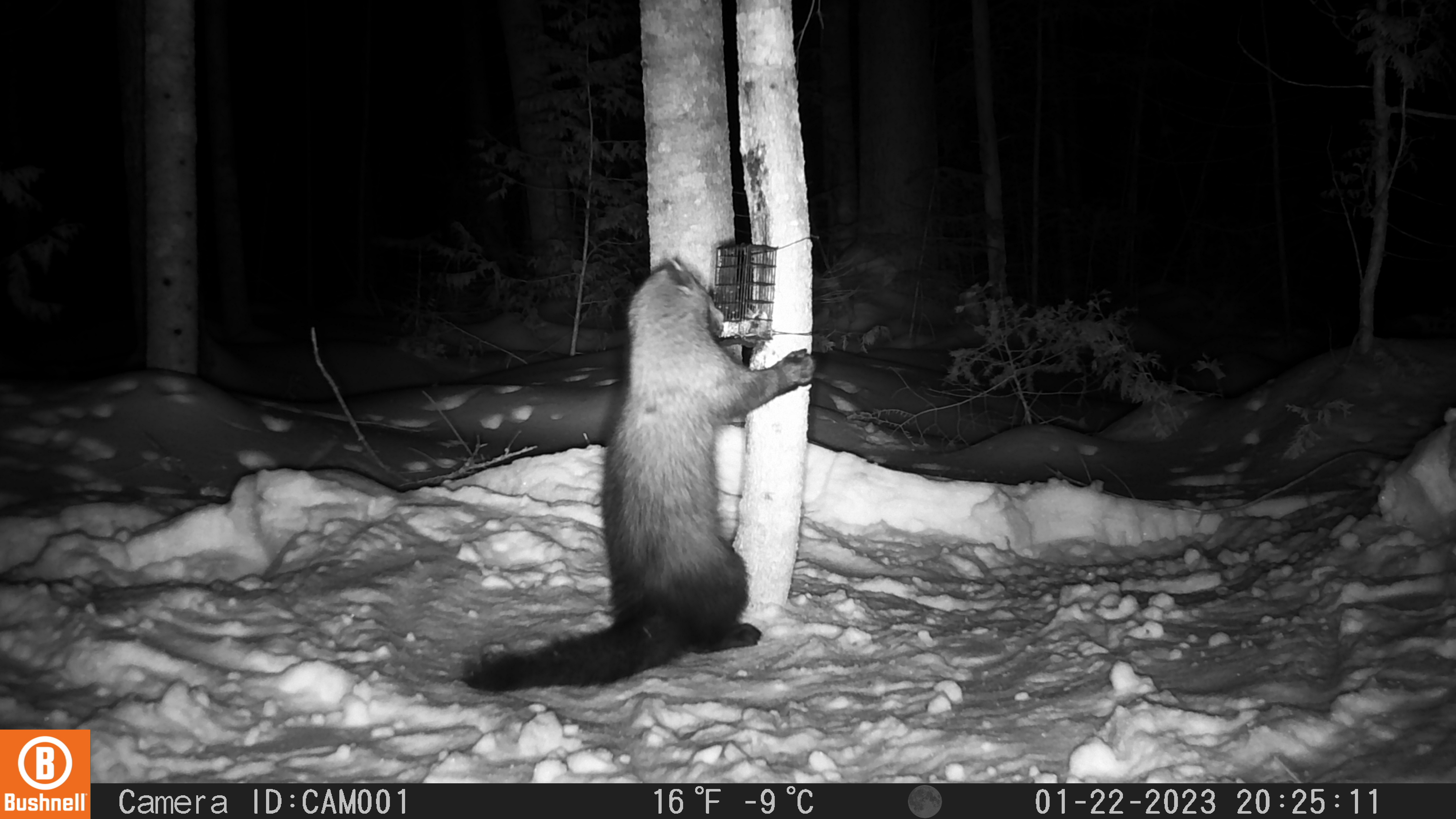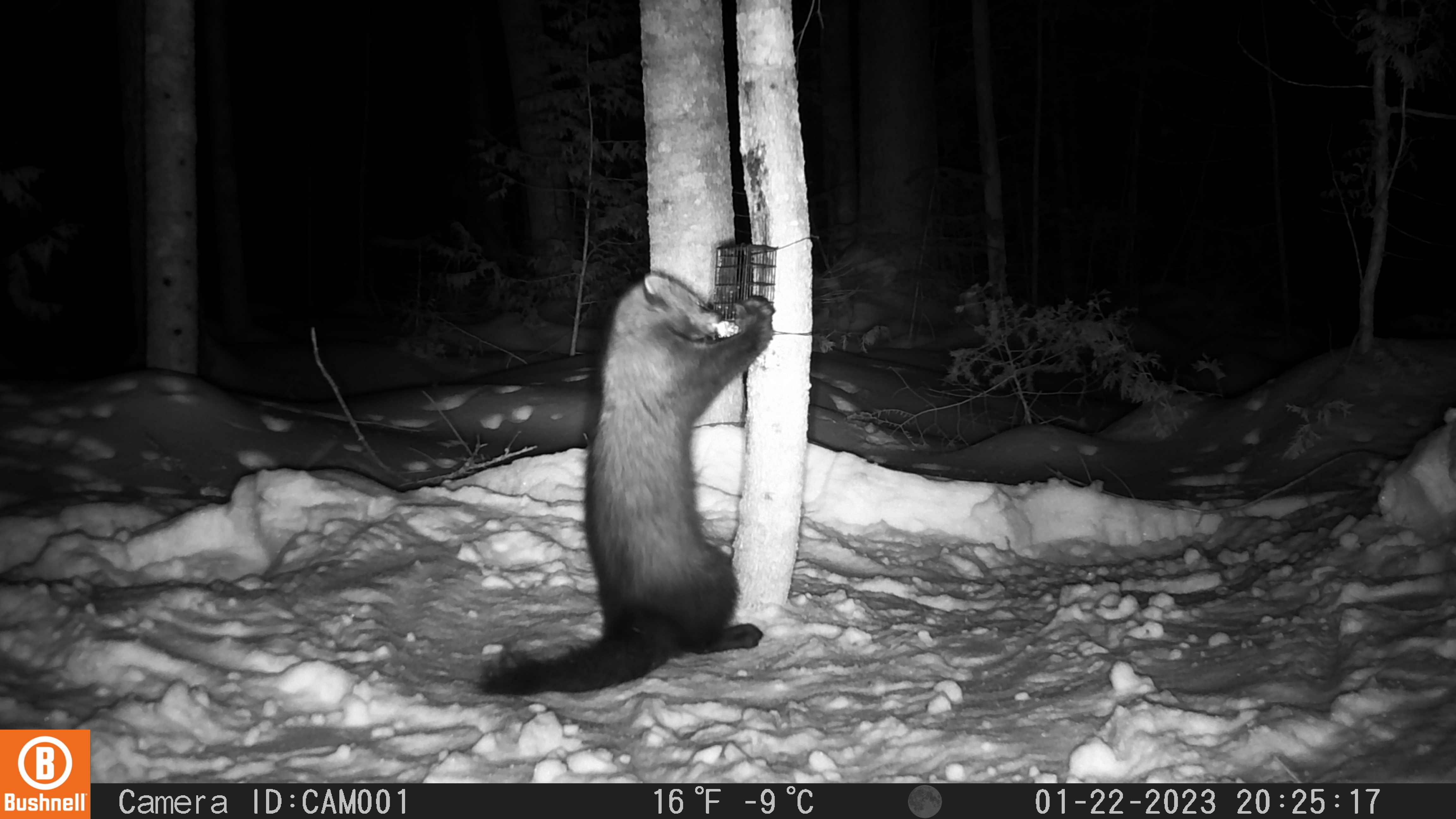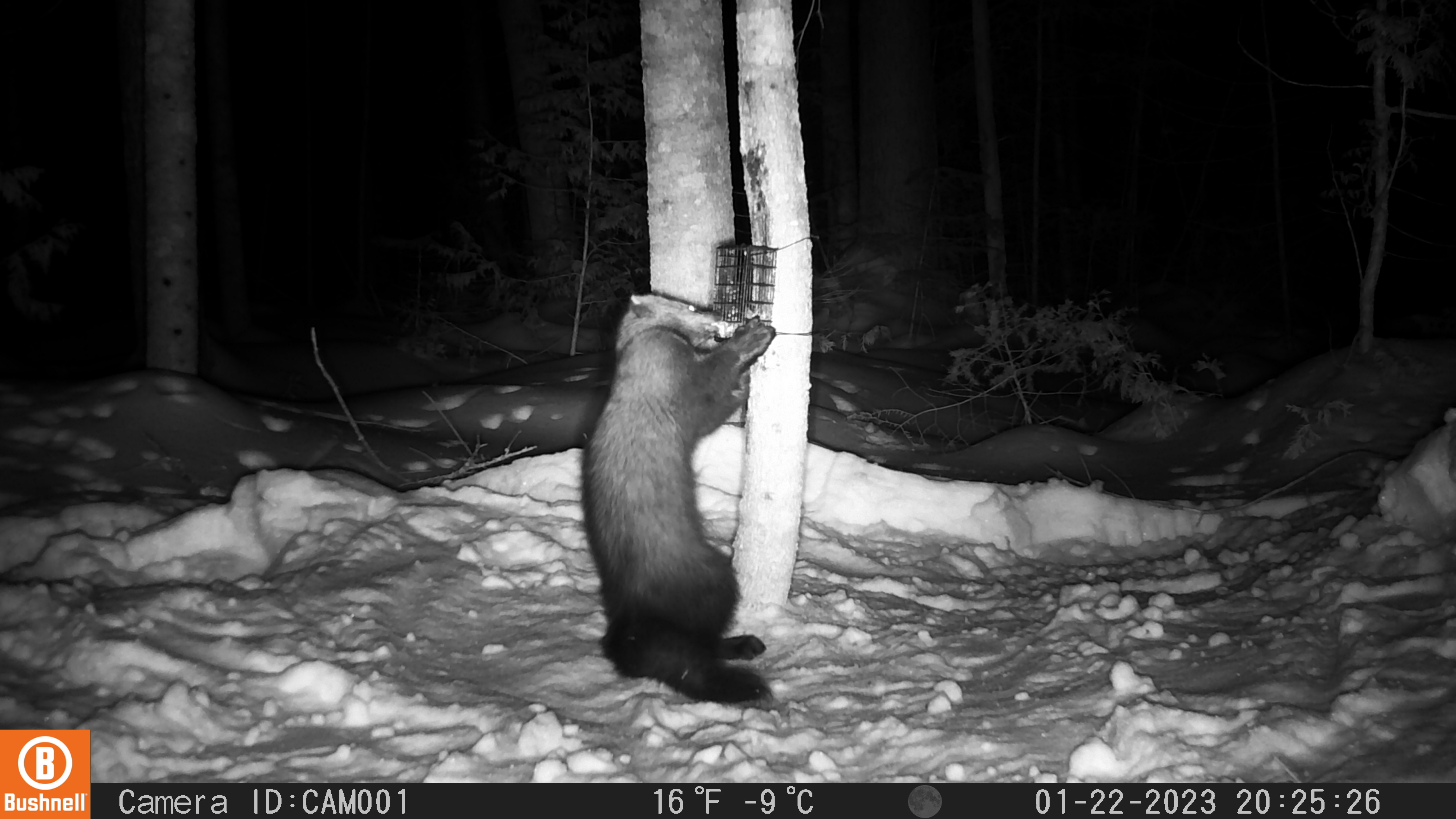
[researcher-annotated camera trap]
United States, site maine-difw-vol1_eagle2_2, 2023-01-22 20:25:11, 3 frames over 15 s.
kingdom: Animalia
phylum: Chordata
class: Mammalia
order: Carnivora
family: Mustelidae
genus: Pekania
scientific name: Pekania pennanti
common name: fisher